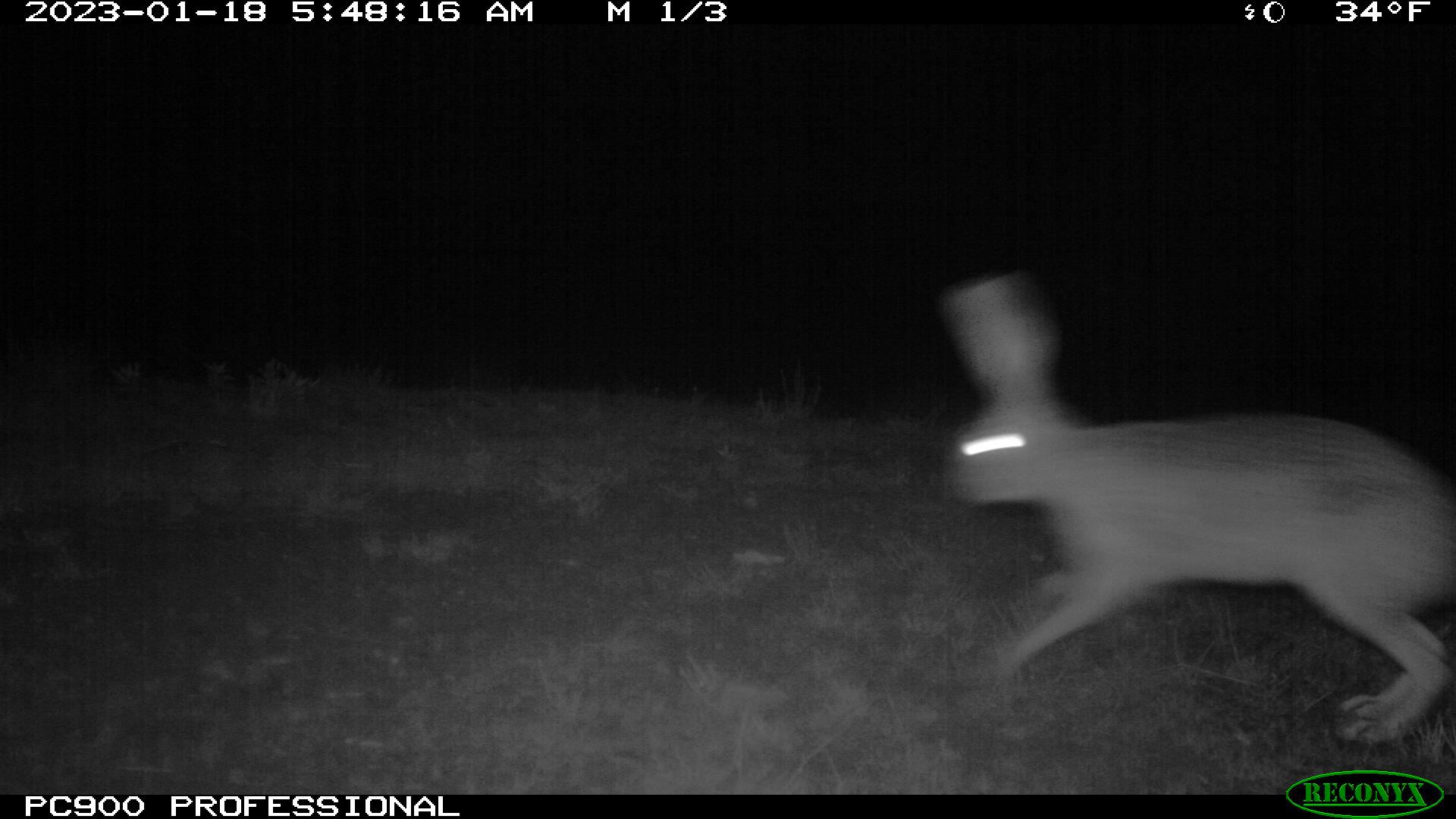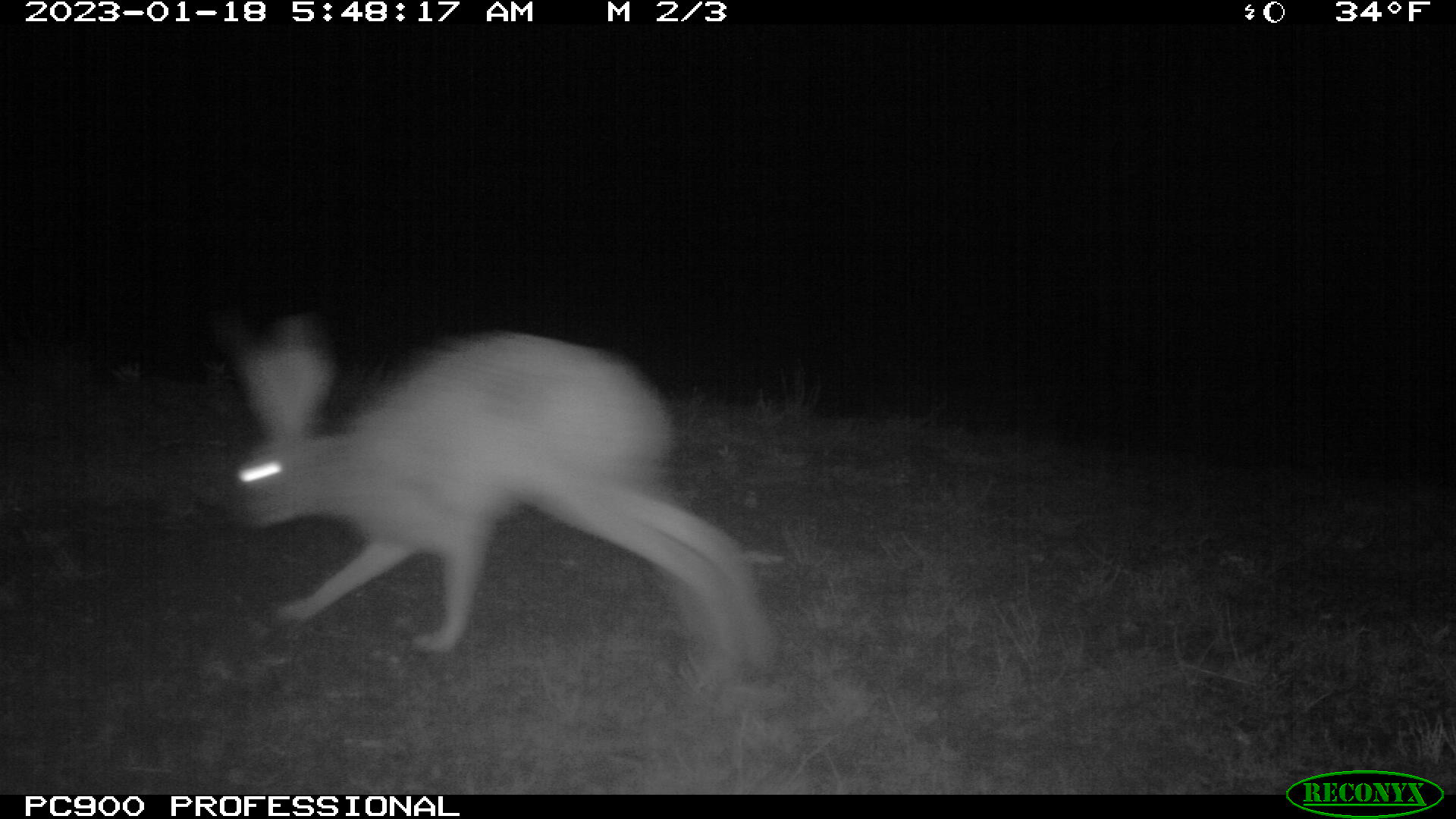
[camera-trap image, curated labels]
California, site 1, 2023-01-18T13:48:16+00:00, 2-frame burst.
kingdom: Animalia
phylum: Chordata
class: Mammalia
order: Lagomorpha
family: Leporidae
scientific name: Leporidae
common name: rabbit